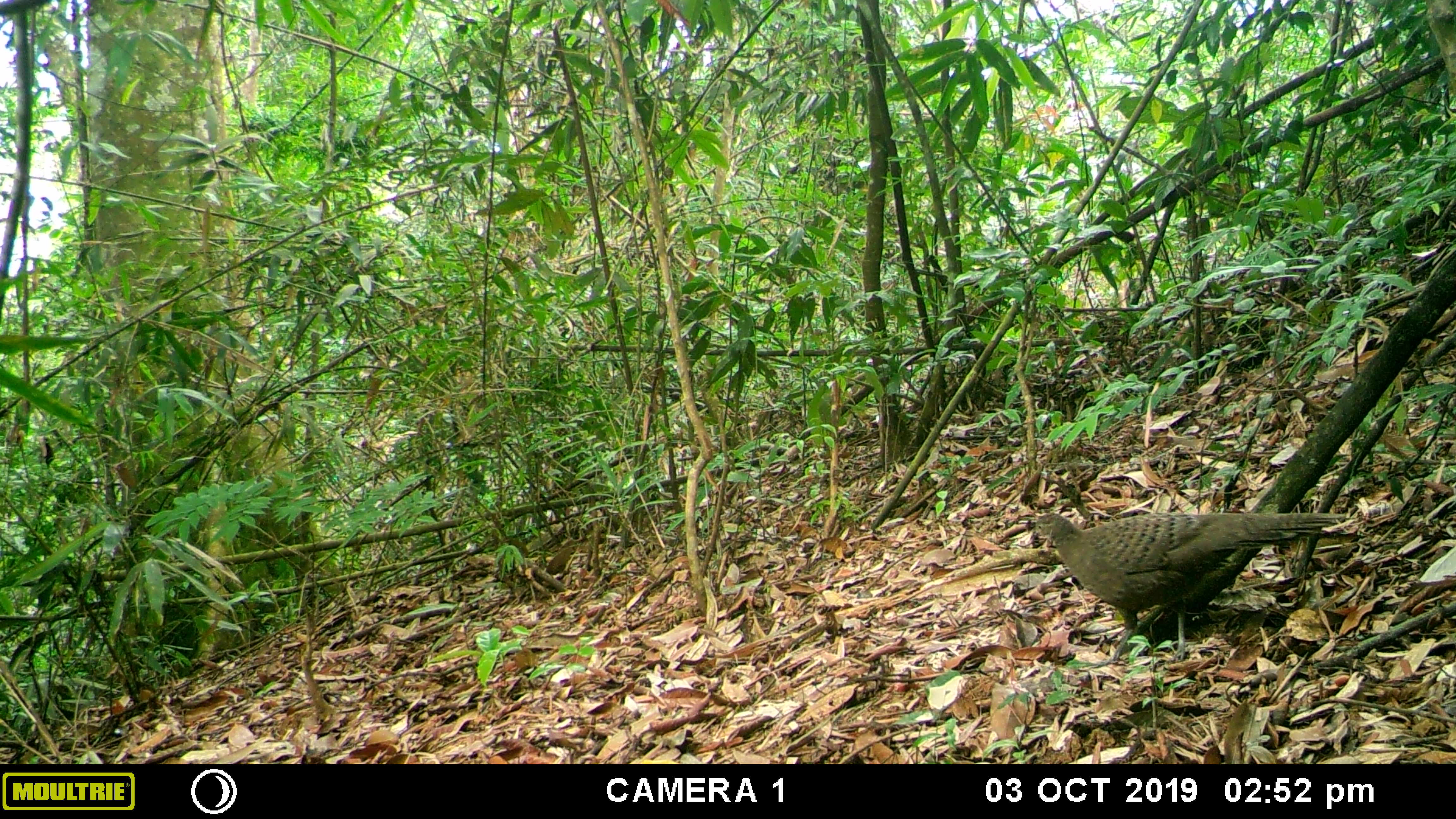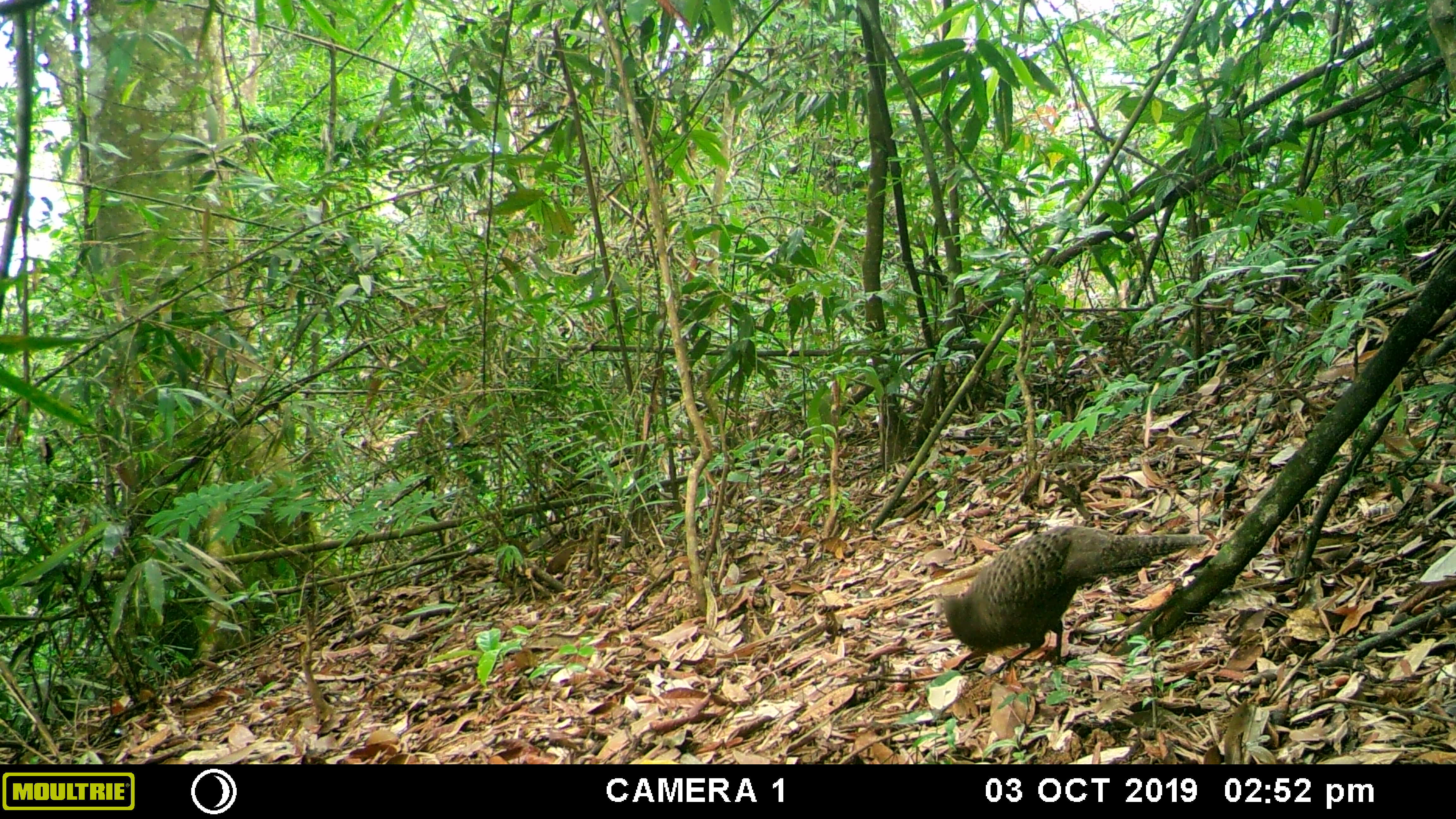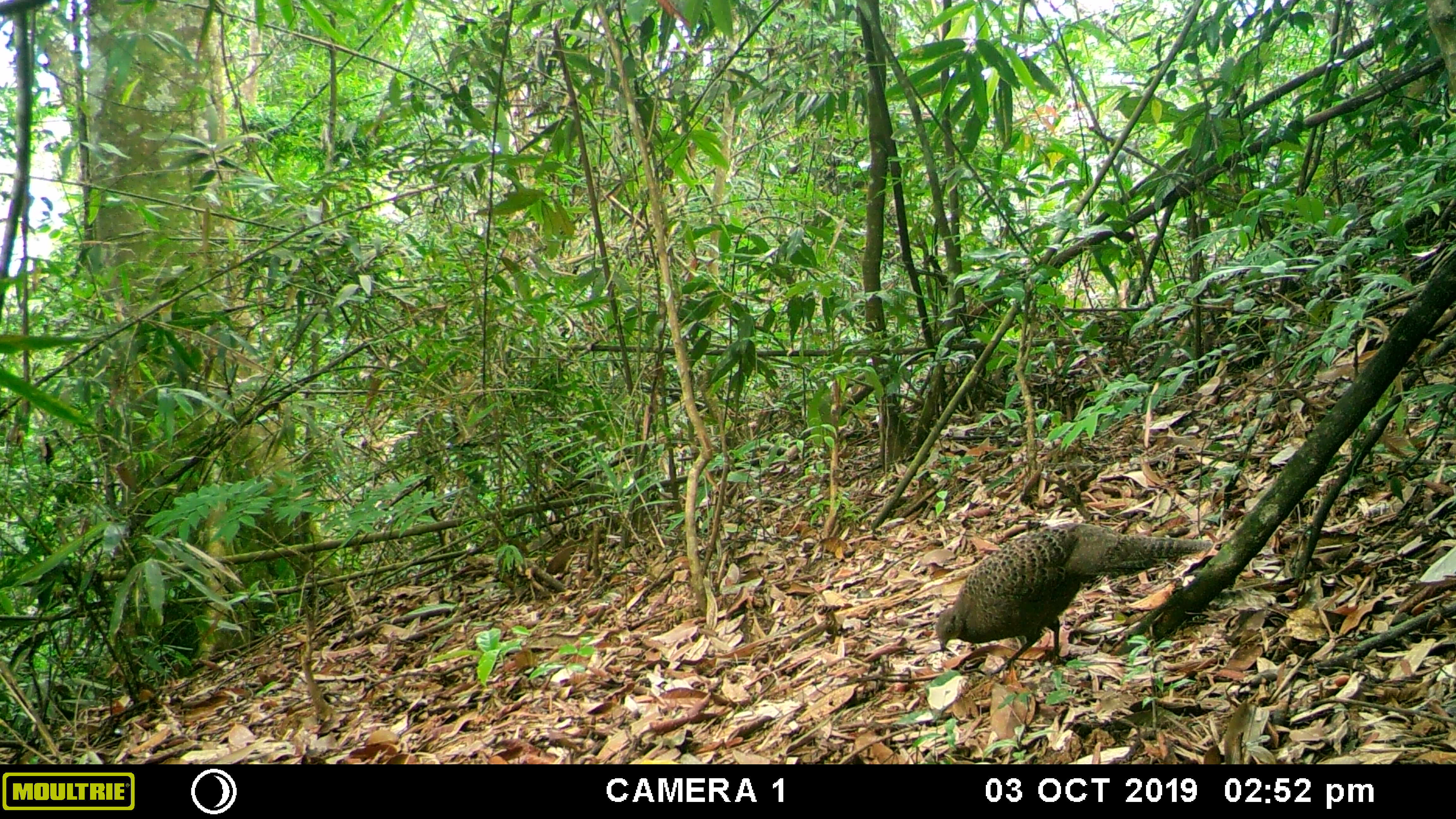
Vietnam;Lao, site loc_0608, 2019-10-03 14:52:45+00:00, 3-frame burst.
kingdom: Animalia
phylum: Chordata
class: Aves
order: Galliformes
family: Phasianidae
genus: Polyplectron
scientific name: Polyplectron bicalcaratum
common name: gray peacock-pheasant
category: grey peacock pheasant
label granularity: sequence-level